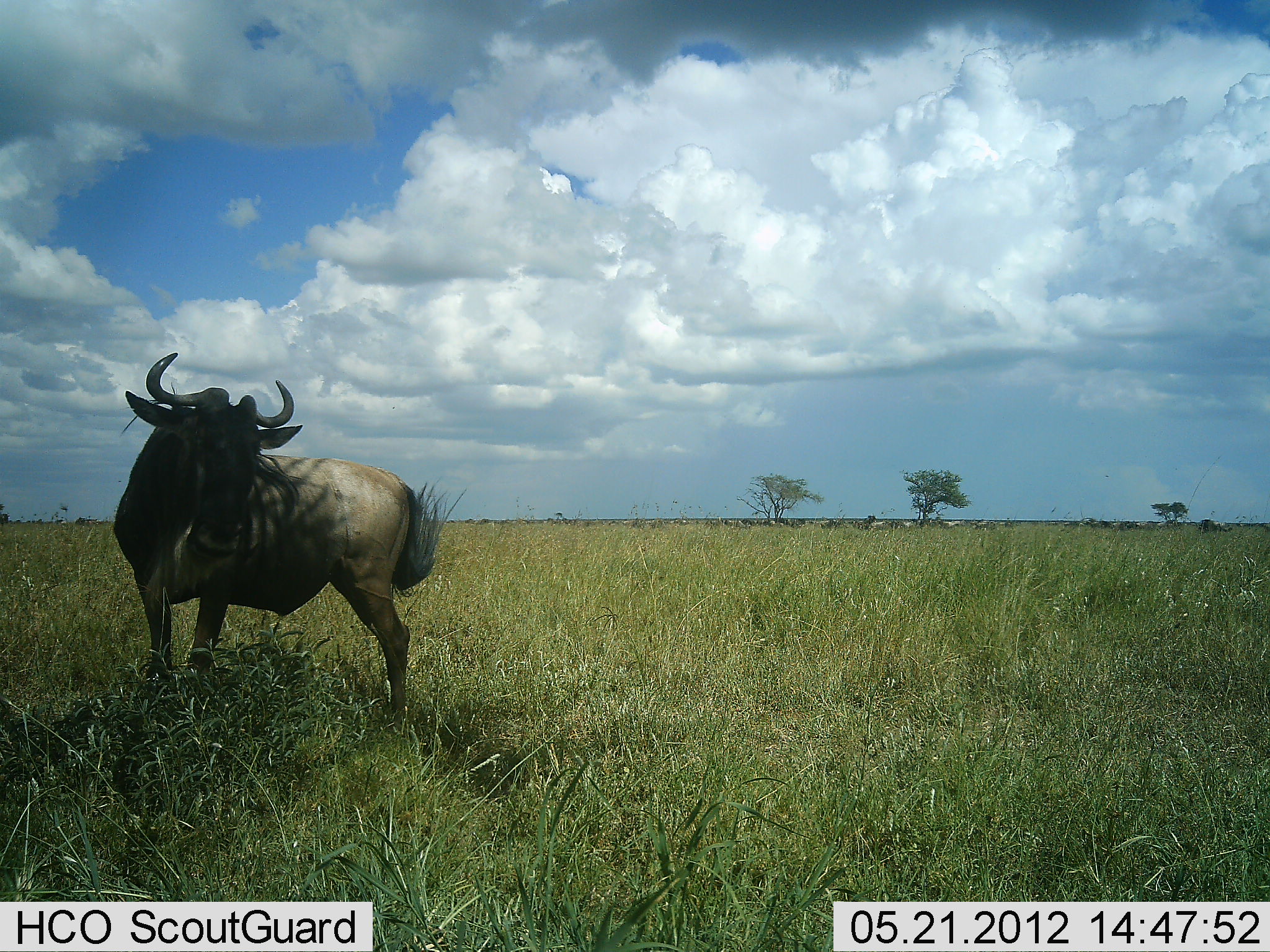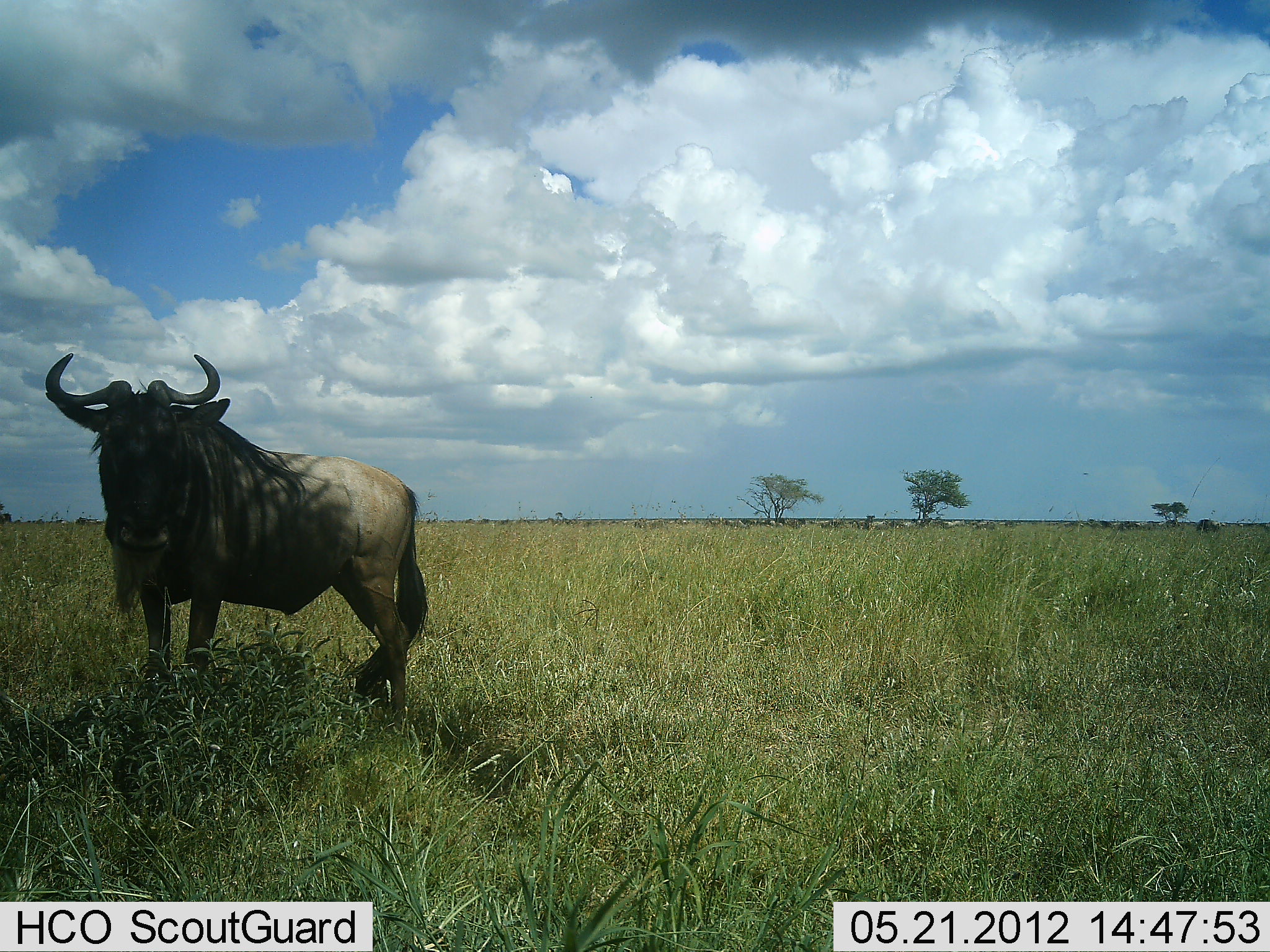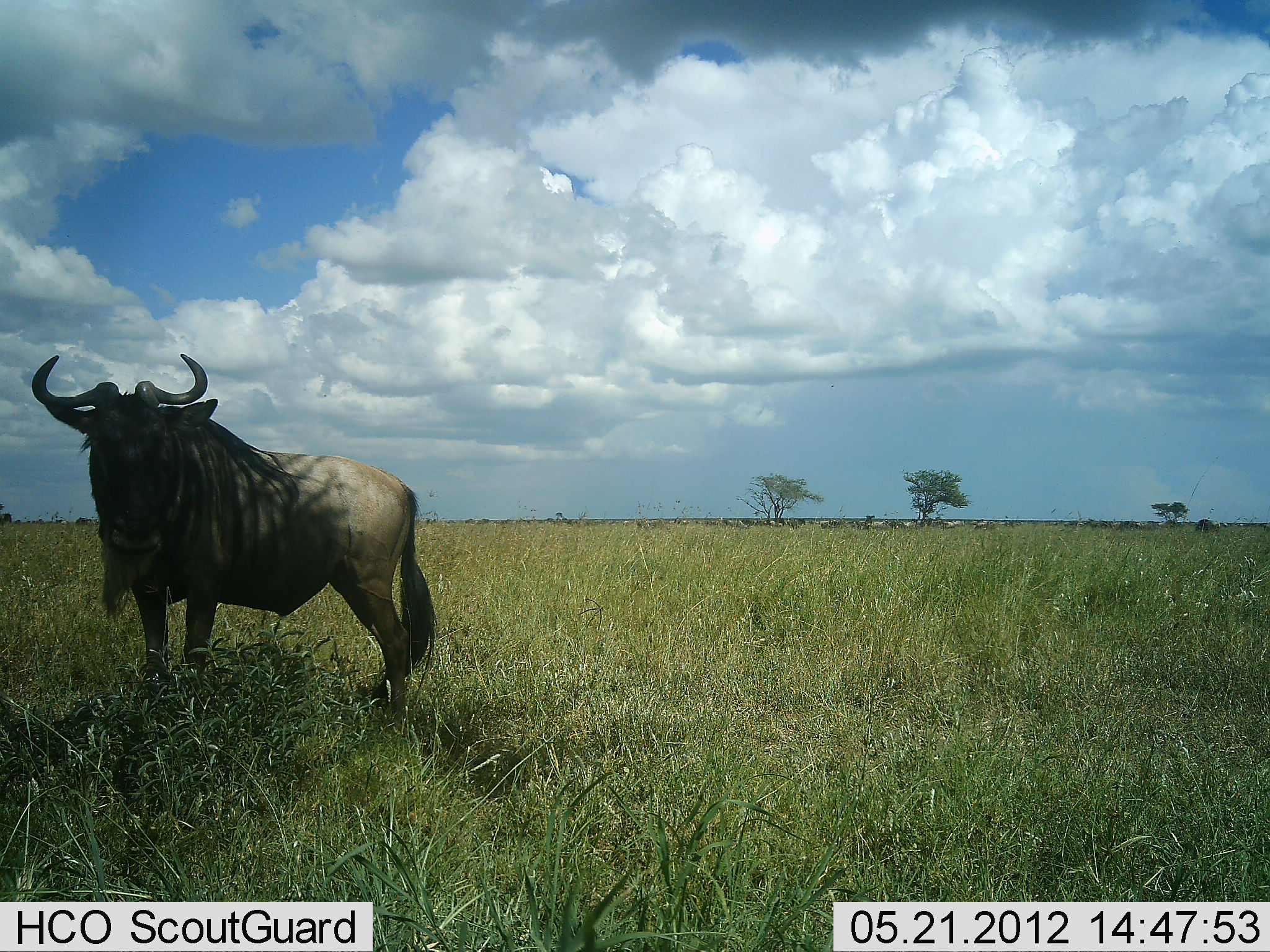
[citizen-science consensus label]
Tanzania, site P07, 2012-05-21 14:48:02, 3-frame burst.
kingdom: Animalia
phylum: Chordata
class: Mammalia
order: Artiodactyla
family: Bovidae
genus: Connochaetes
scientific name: Connochaetes taurinus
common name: blue wildebeest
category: wildebeest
Wildebeest (blue wildebeest) (Connochaetes taurinus), count 1. Behavior (volunteer vote fractions): standing 100%, resting 0%, moving 7%, interacting 0%. Young present (vote fraction): 0%. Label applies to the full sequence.